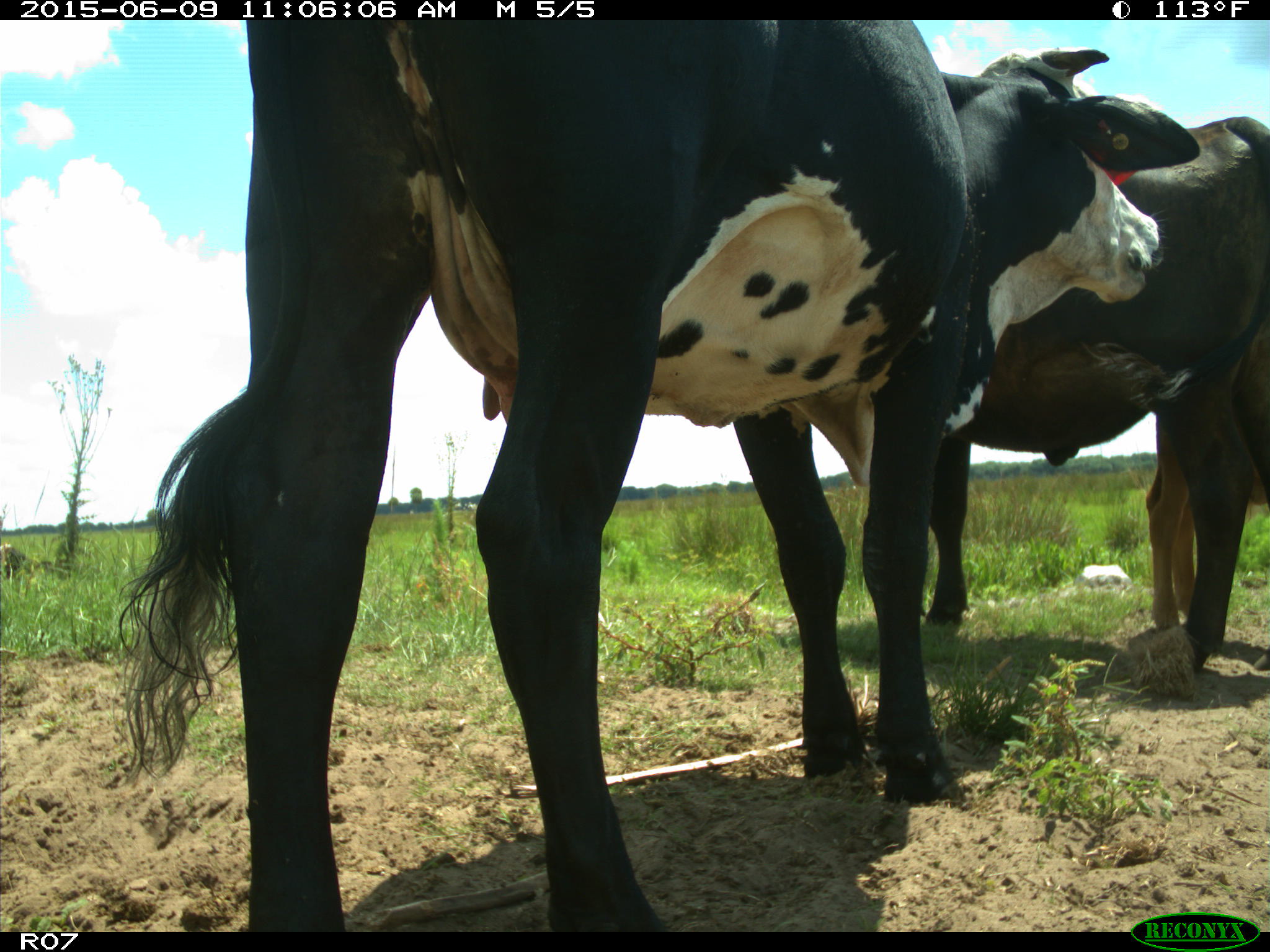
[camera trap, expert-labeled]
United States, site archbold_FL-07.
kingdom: Animalia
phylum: Chordata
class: Mammalia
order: Artiodactyla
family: Bovidae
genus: Bos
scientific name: Bos taurus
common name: domestic cow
Bos taurus (domestic cow).